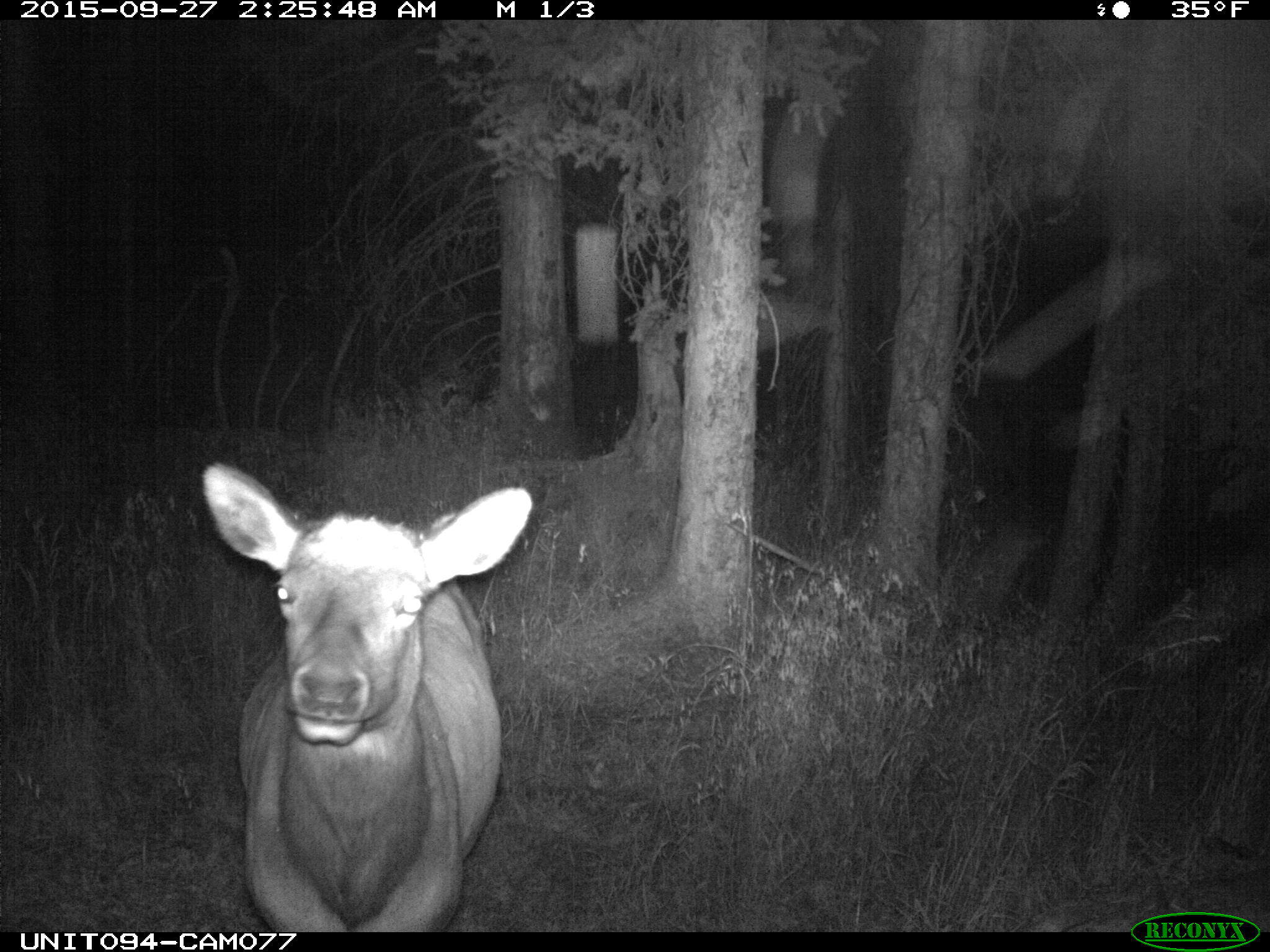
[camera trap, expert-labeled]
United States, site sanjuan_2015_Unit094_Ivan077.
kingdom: Animalia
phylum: Chordata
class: Mammalia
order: Artiodactyla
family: Cervidae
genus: Cervus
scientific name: Cervus elaphus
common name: red deer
Cervus elaphus (red deer).